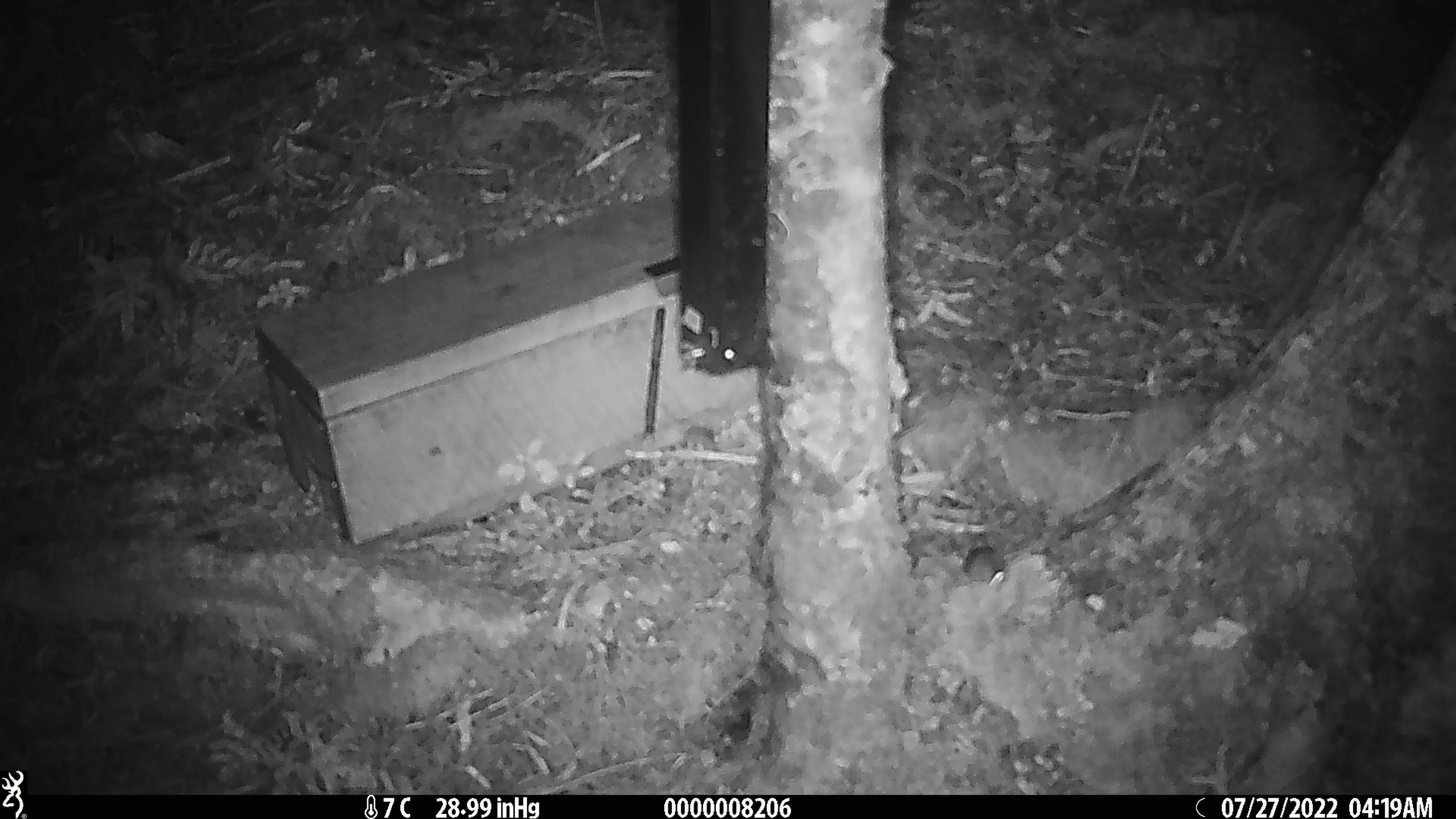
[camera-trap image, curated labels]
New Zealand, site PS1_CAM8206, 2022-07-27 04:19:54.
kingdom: Animalia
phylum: Chordata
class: Mammalia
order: Rodentia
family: Muridae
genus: Mus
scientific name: Mus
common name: mouse